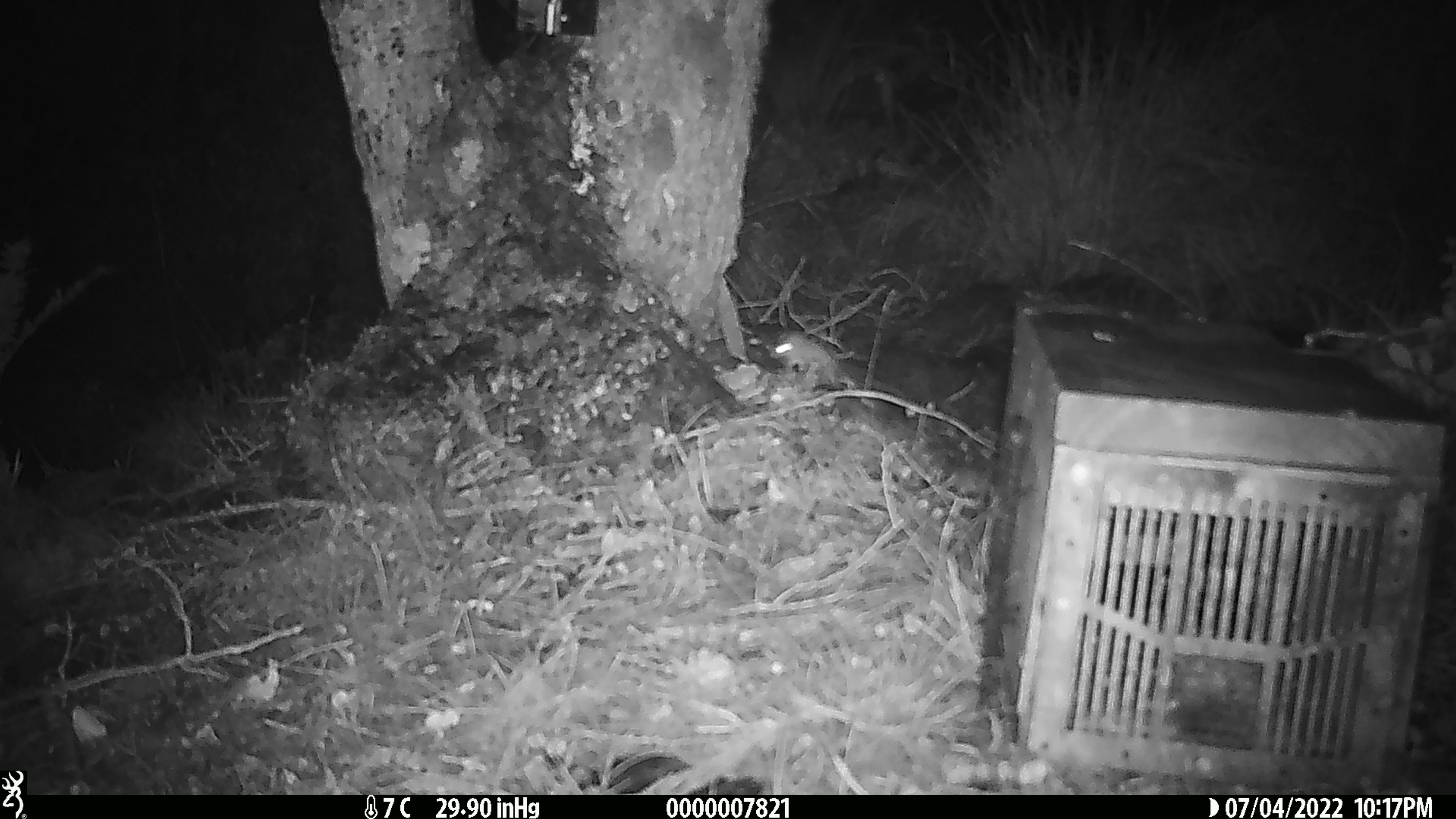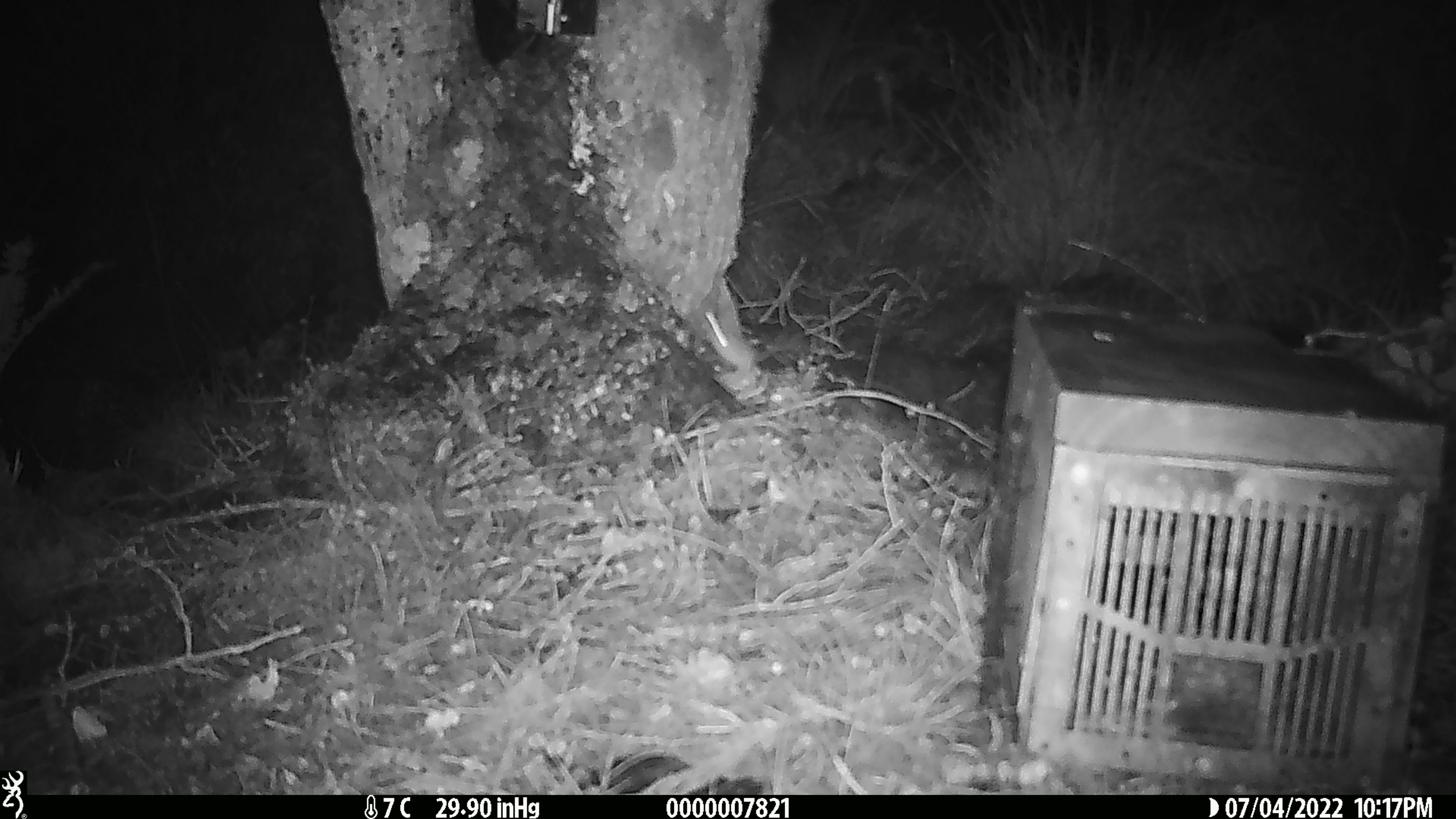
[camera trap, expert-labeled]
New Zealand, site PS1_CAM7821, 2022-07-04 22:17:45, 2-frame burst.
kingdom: Animalia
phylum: Chordata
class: Mammalia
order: Rodentia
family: Muridae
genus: Mus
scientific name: Mus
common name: mouse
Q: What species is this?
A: Mouse (Mus).